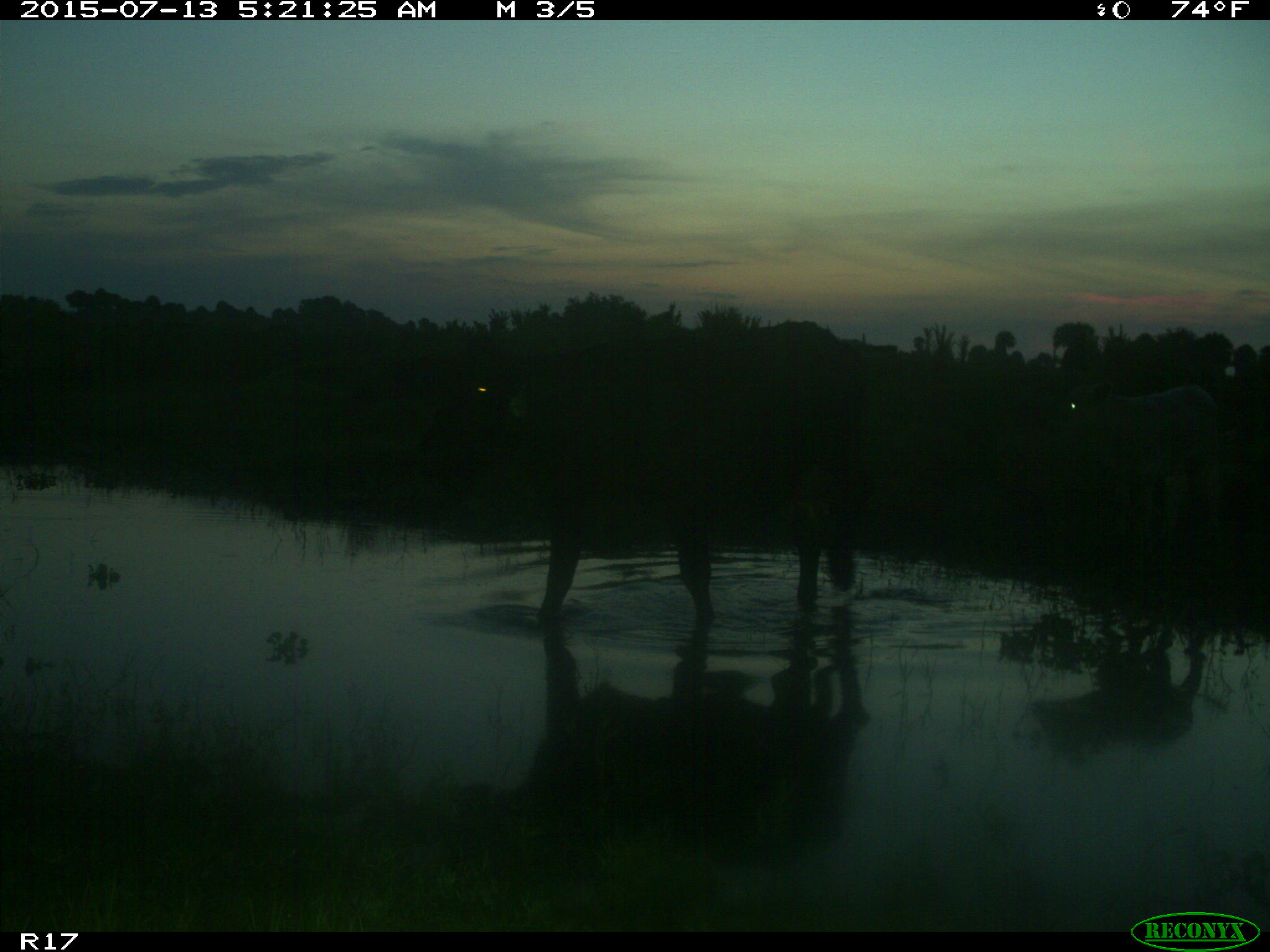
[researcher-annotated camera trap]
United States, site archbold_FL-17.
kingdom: Animalia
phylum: Chordata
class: Mammalia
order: Artiodactyla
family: Bovidae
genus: Bos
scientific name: Bos taurus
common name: domestic cow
Bos taurus (domestic cow).